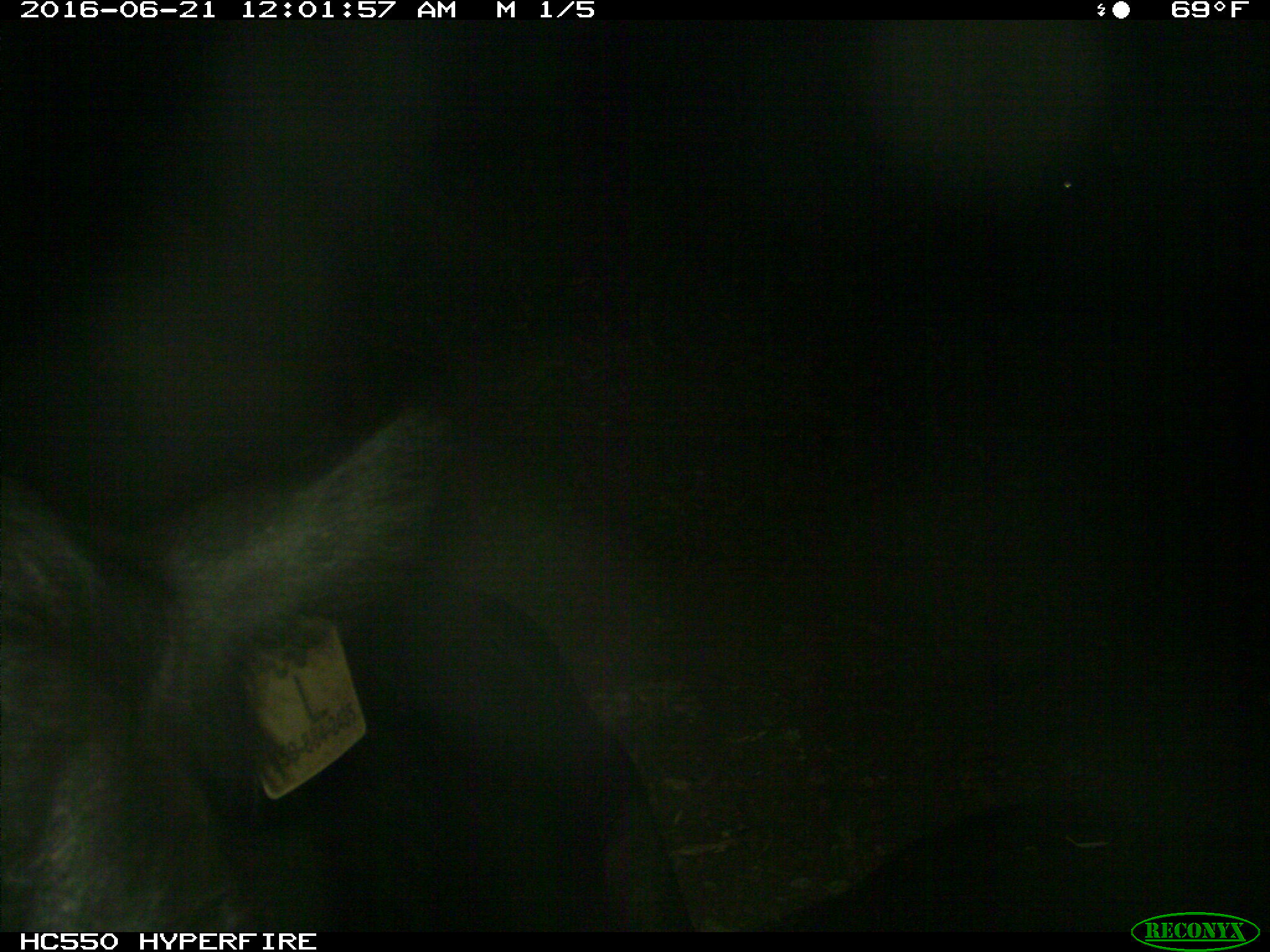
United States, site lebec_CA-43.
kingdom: Animalia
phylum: Chordata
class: Mammalia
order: Artiodactyla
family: Bovidae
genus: Bos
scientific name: Bos taurus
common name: domestic cow